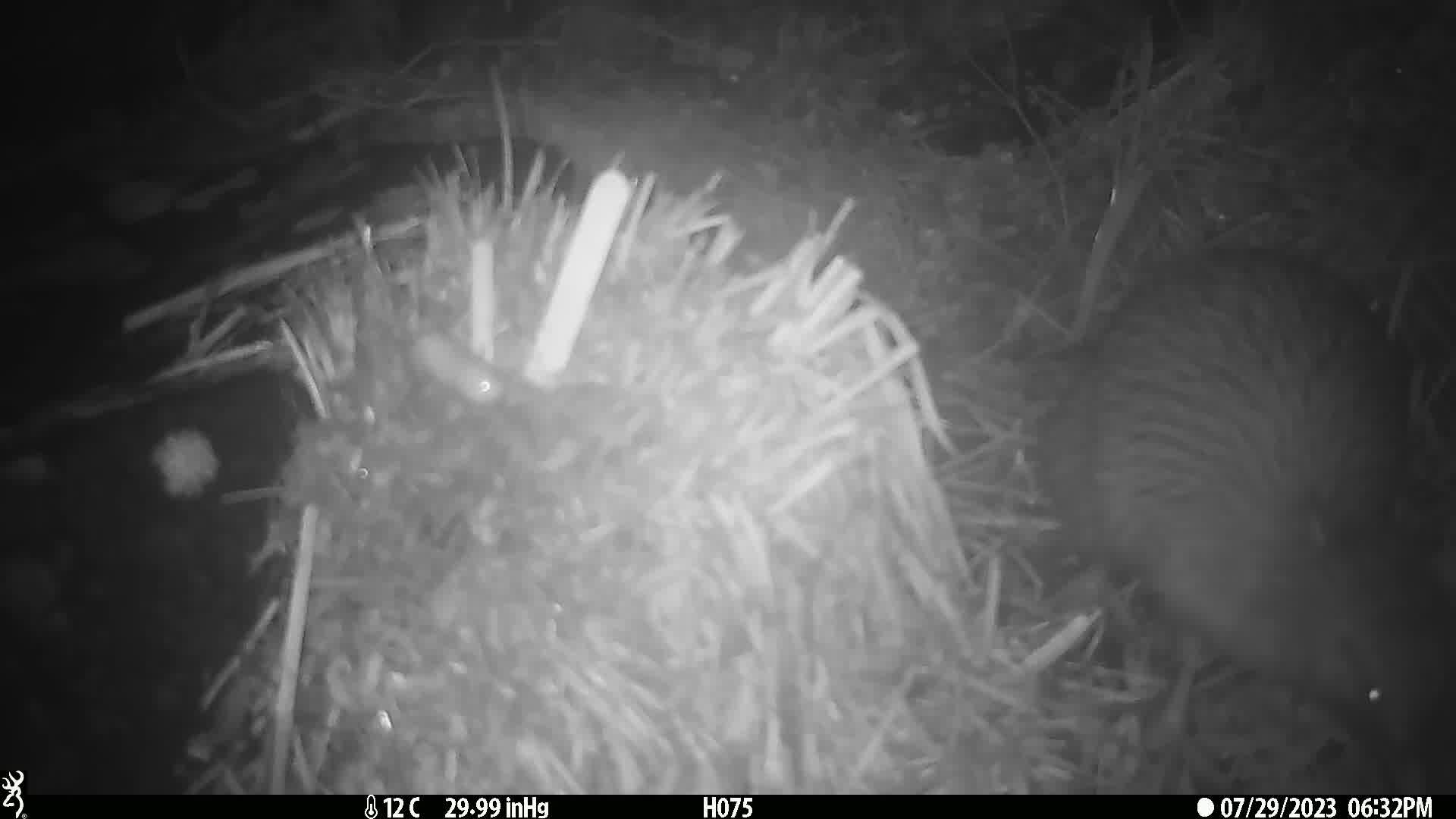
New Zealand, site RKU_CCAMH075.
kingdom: Animalia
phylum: Chordata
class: Aves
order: Apterygiformes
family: Apterygidae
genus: Apteryx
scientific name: Apteryx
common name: kiwi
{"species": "kiwi (Apteryx)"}